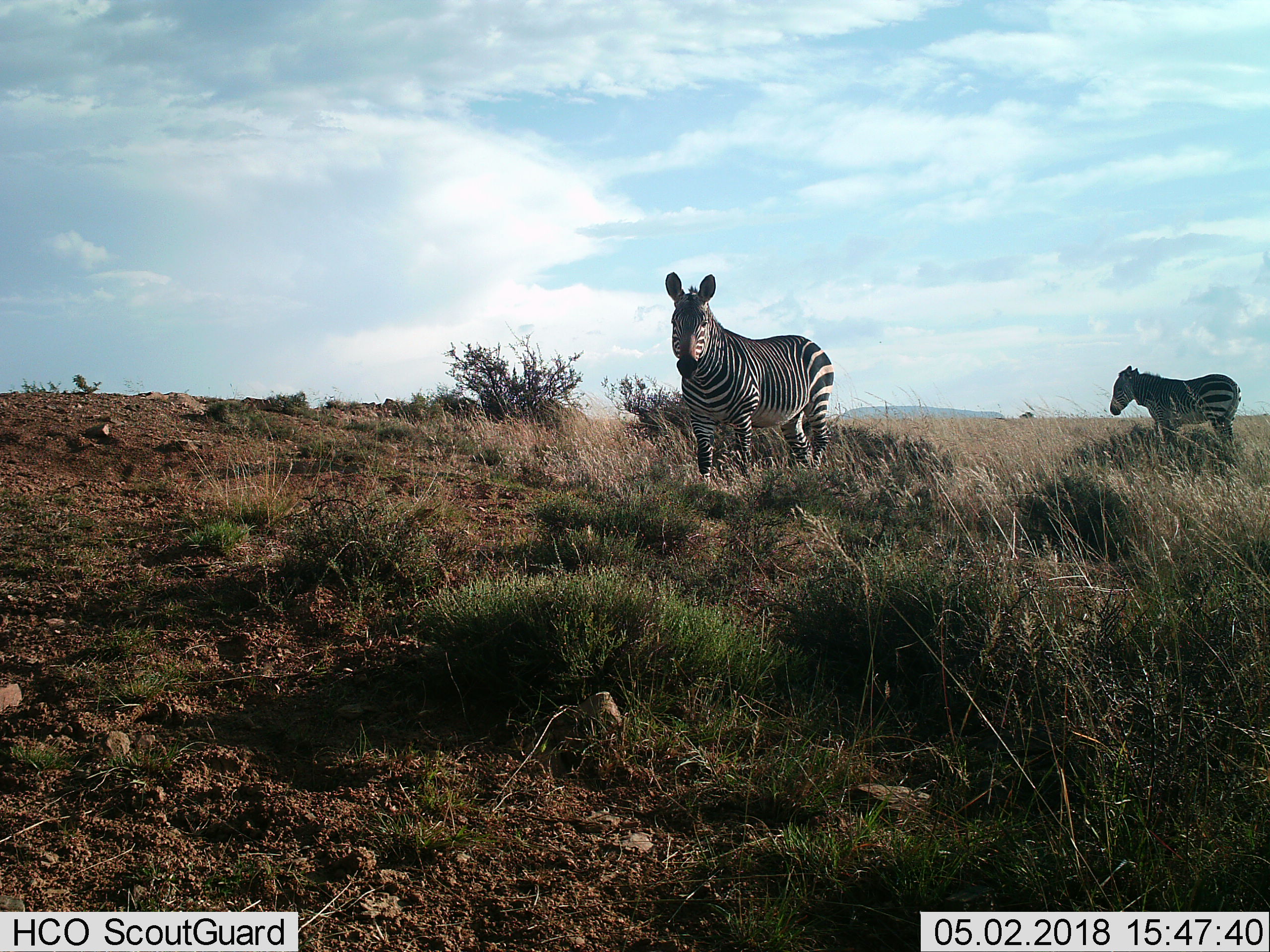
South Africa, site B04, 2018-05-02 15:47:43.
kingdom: Animalia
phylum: Chordata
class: Mammalia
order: Perissodactyla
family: Equidae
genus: Equus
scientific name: Equus zebra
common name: mountain zebra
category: zebramountain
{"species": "zebramountain (mountain zebra) (Equus zebra)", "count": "2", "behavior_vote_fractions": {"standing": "100%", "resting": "0%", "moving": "0%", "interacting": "0%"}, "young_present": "0%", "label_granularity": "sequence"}